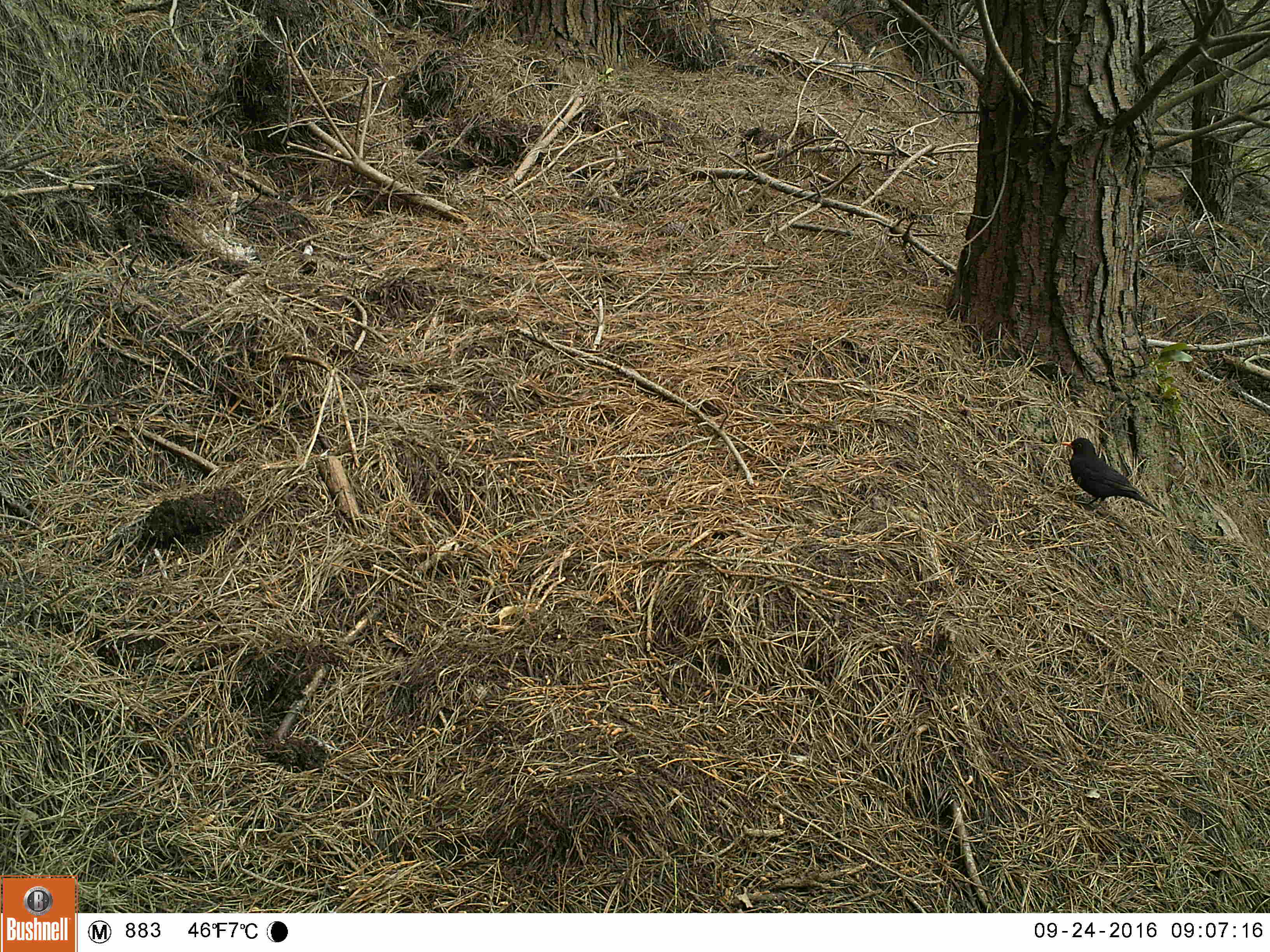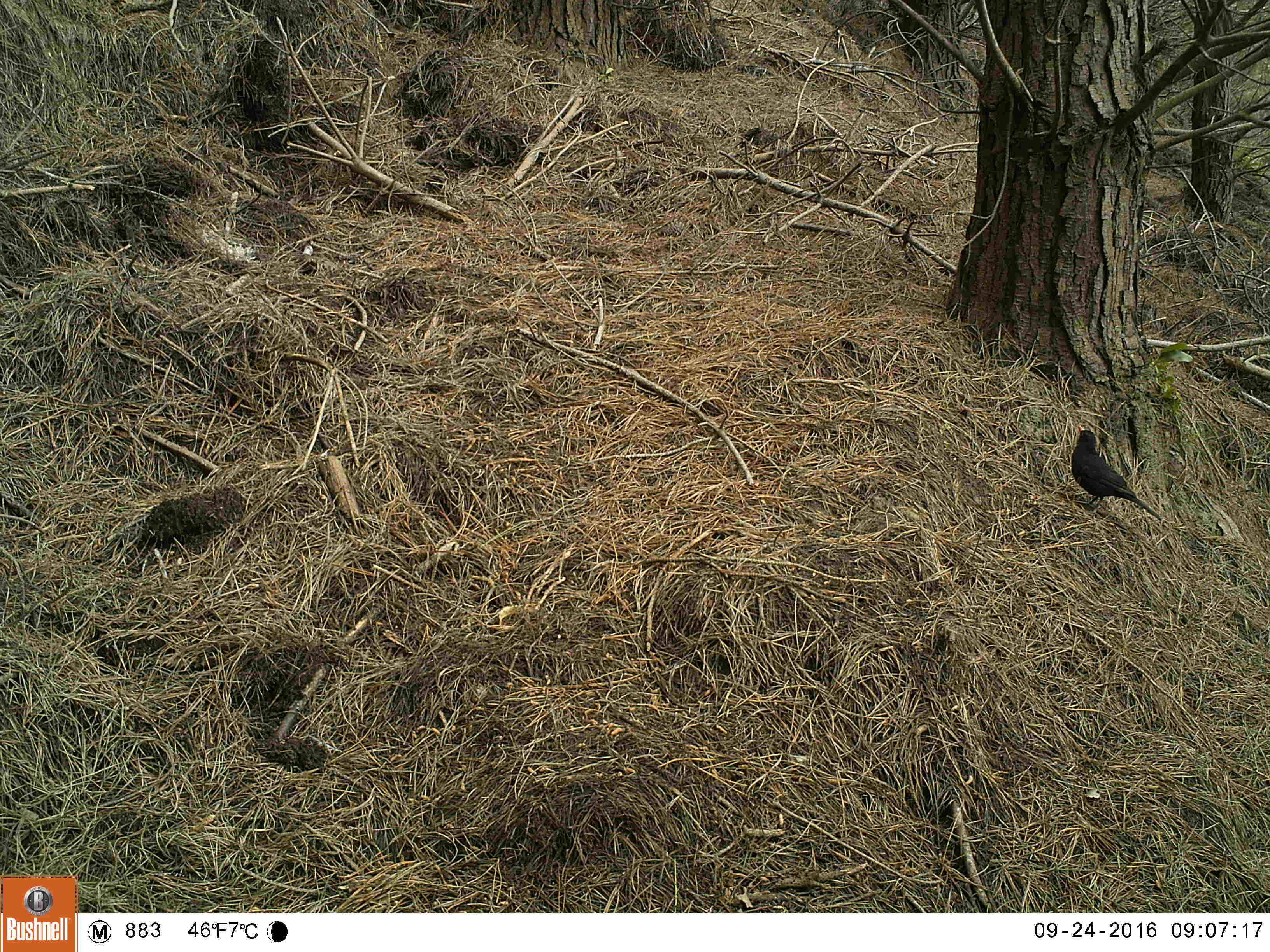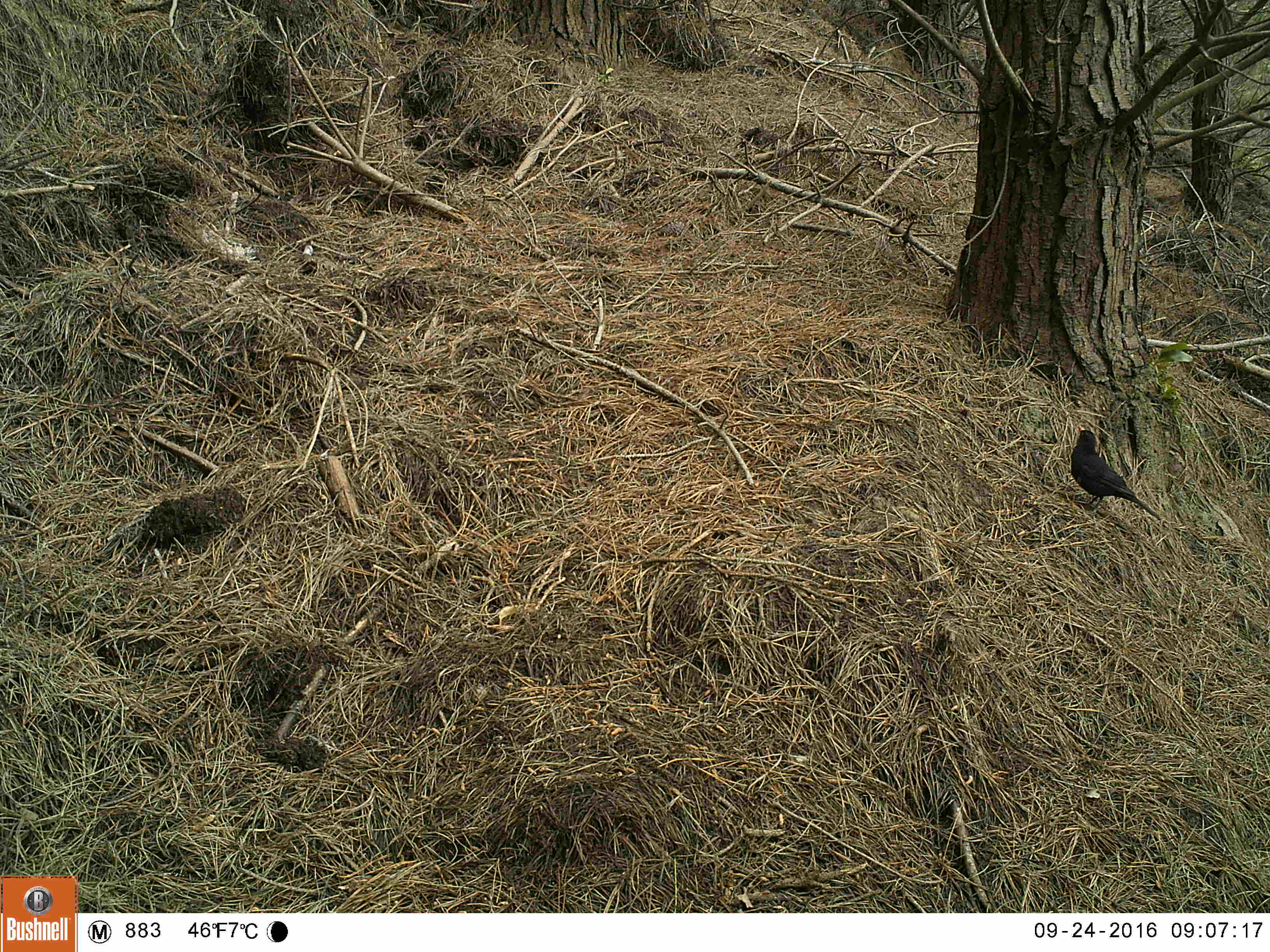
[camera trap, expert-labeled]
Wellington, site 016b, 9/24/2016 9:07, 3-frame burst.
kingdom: Animalia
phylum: Chordata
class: Aves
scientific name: Aves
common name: bird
Bird (Aves).